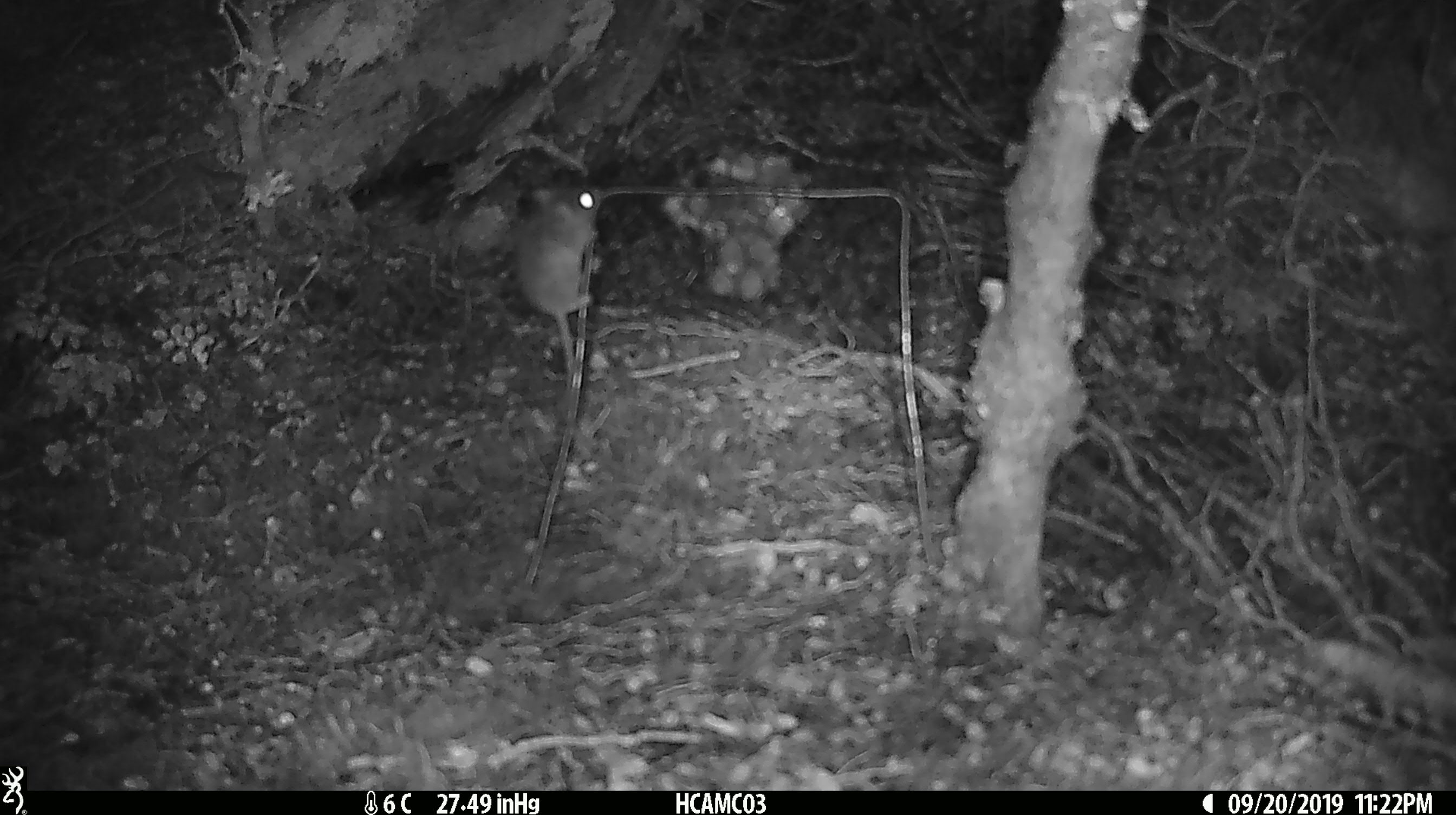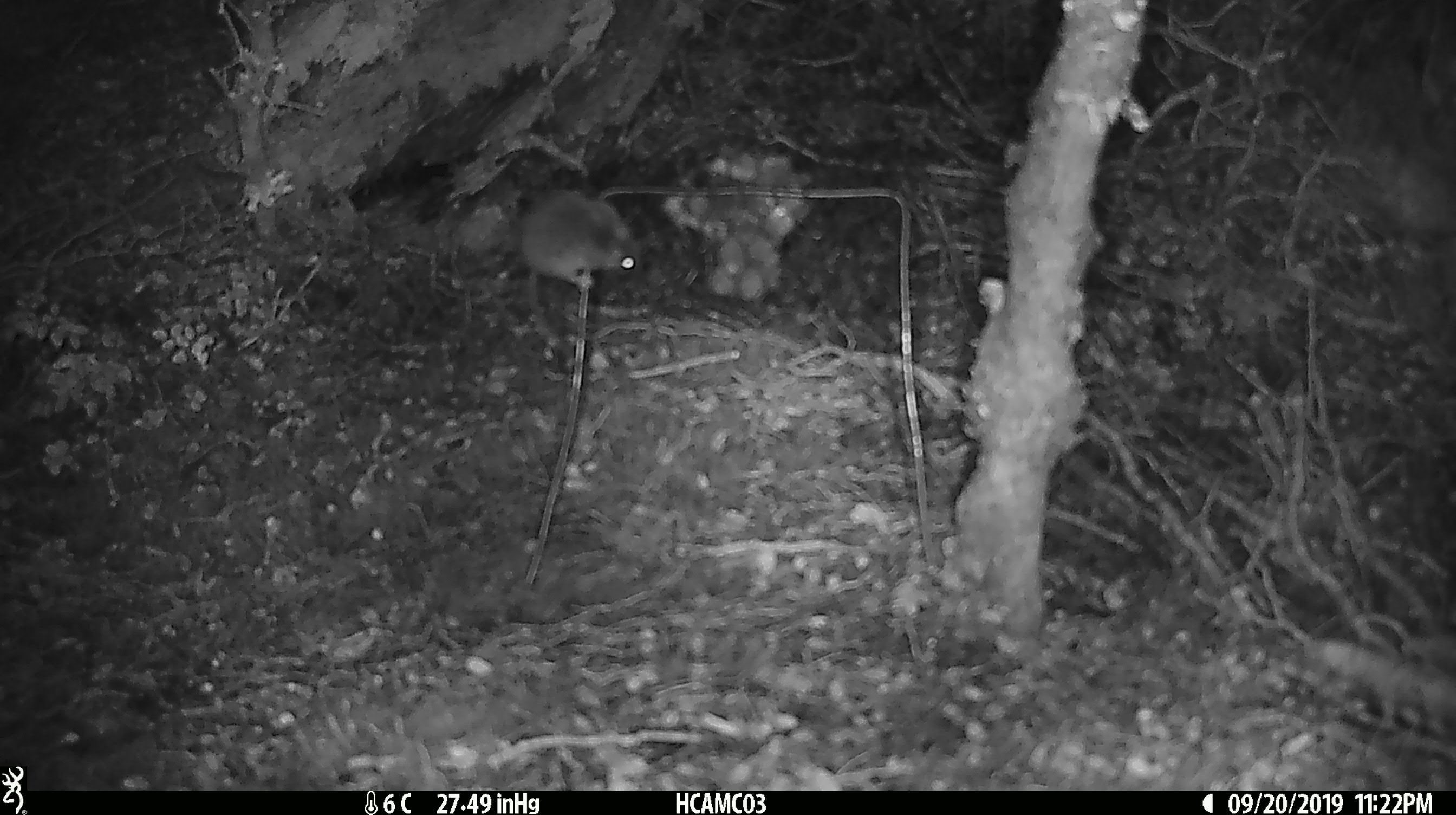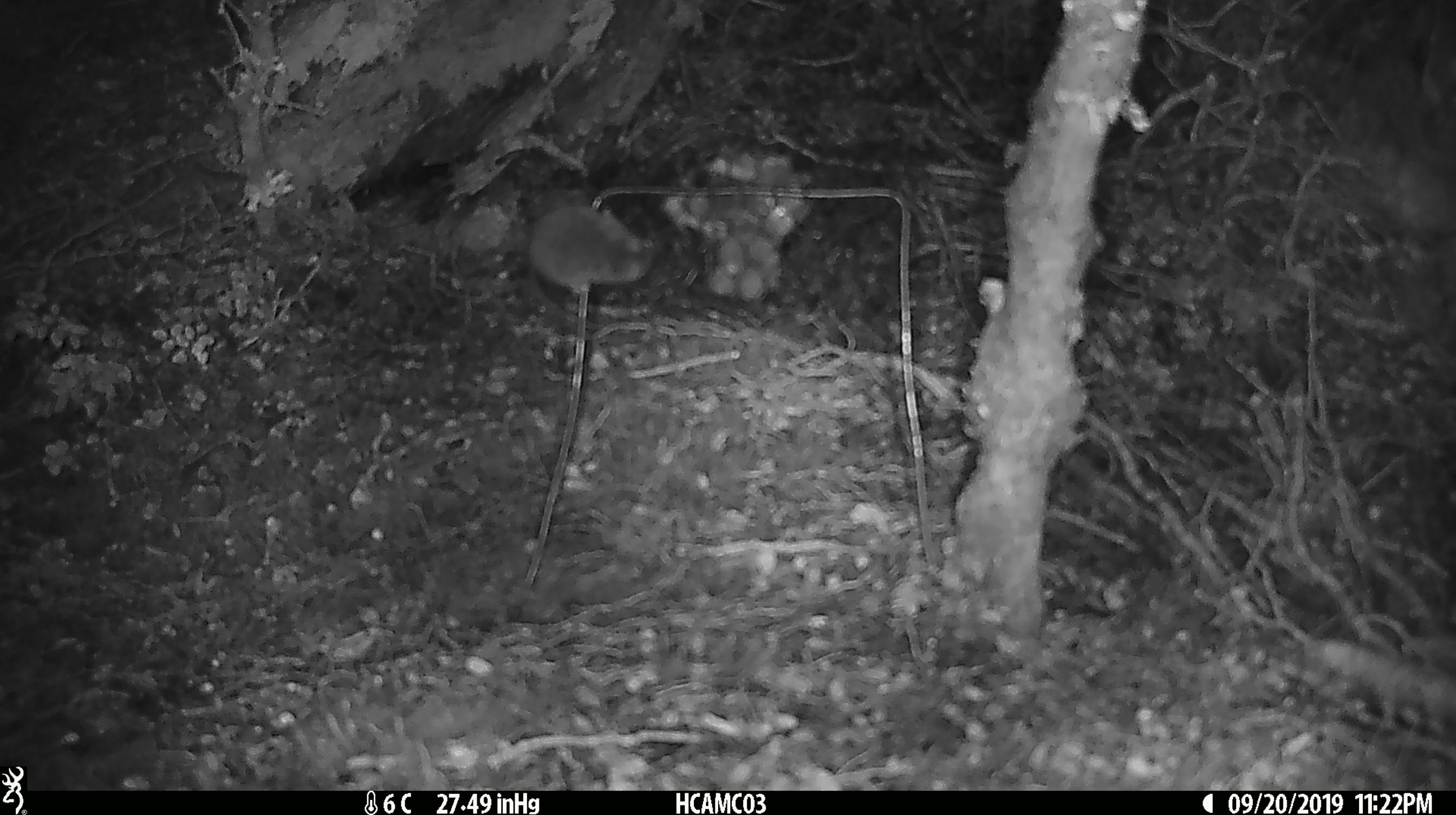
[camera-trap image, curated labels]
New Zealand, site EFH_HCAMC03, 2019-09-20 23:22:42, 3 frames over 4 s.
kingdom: Animalia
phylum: Chordata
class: Mammalia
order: Rodentia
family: Muridae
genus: Mus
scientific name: Mus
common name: mouse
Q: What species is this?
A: Mouse (Mus).